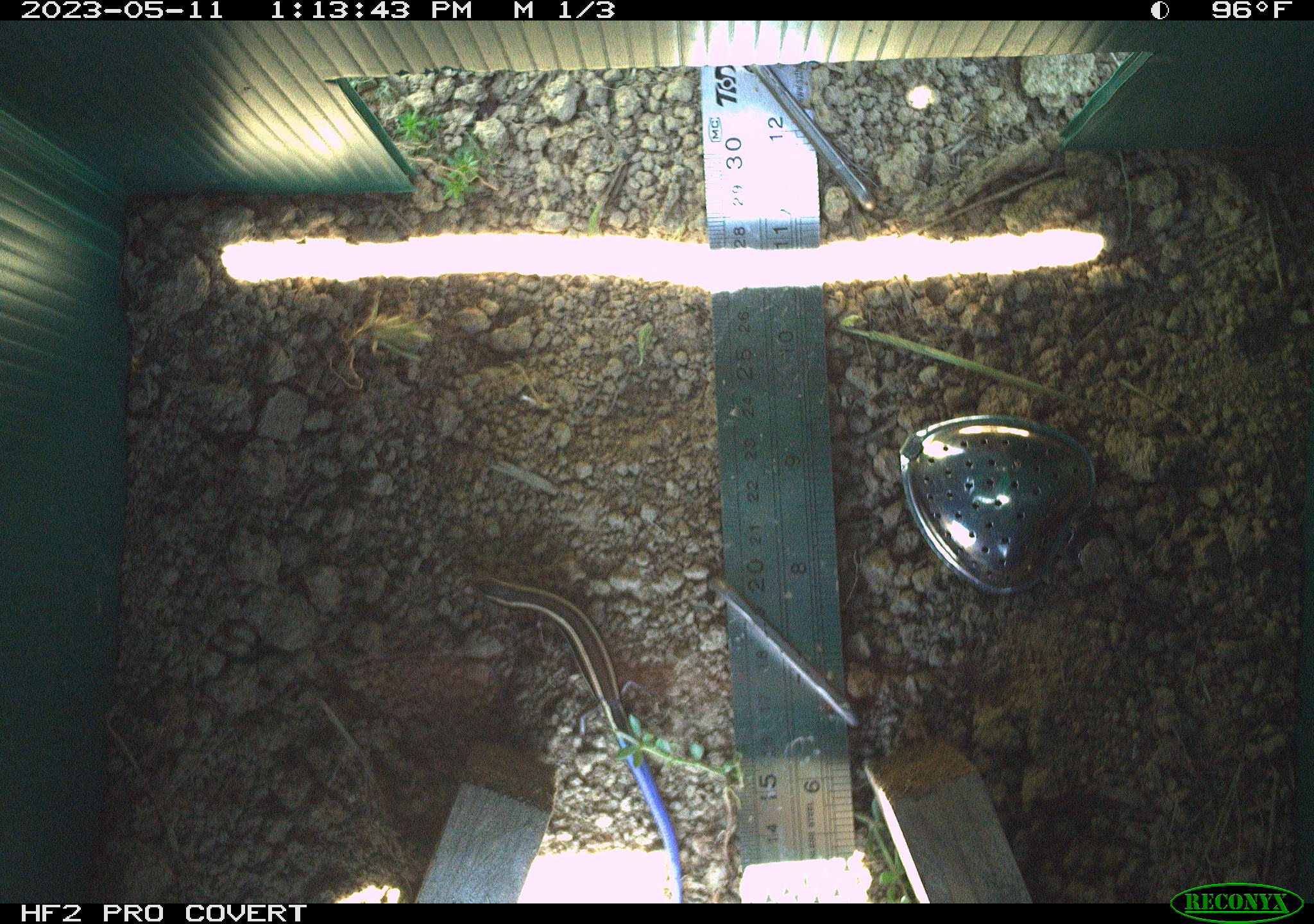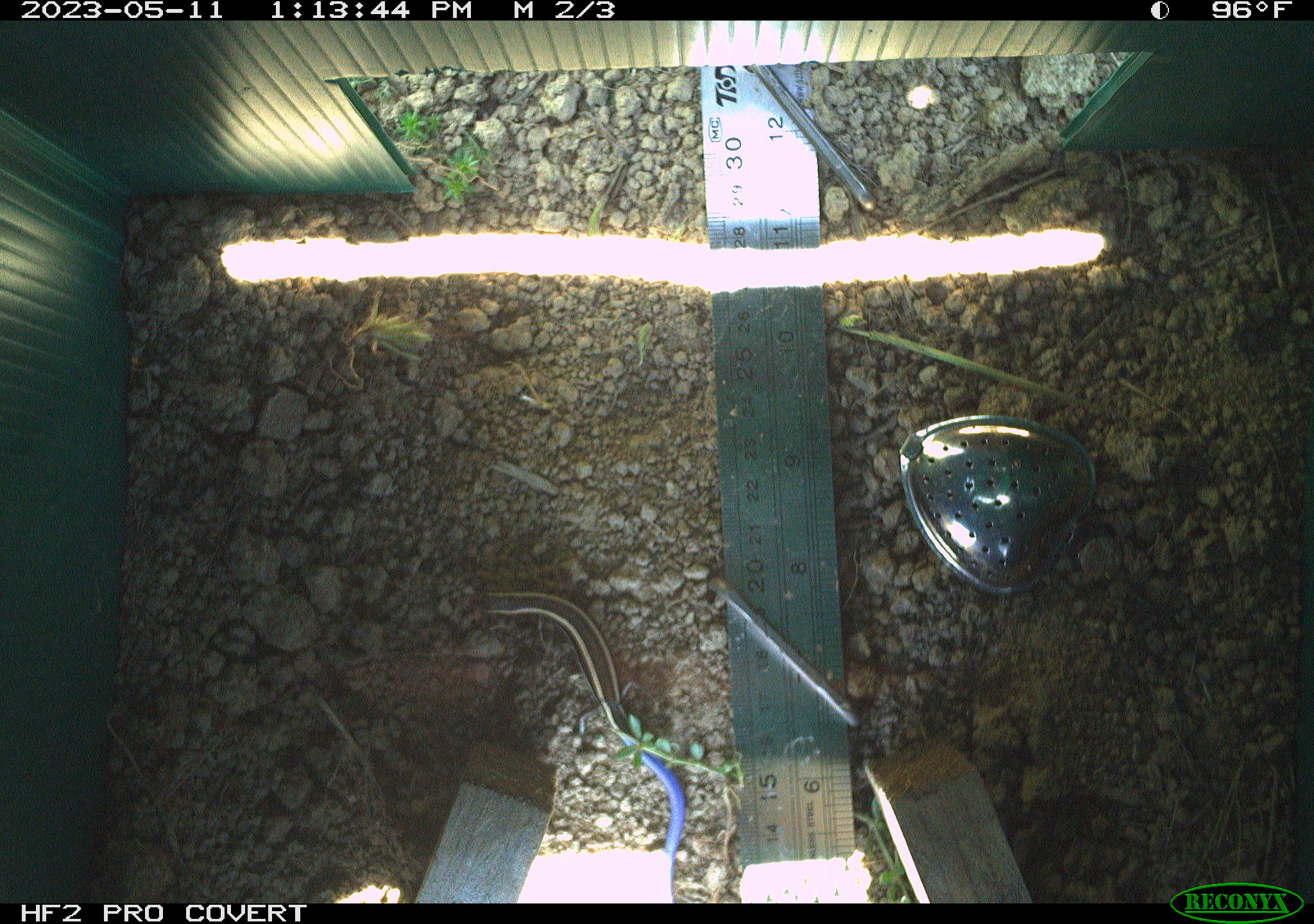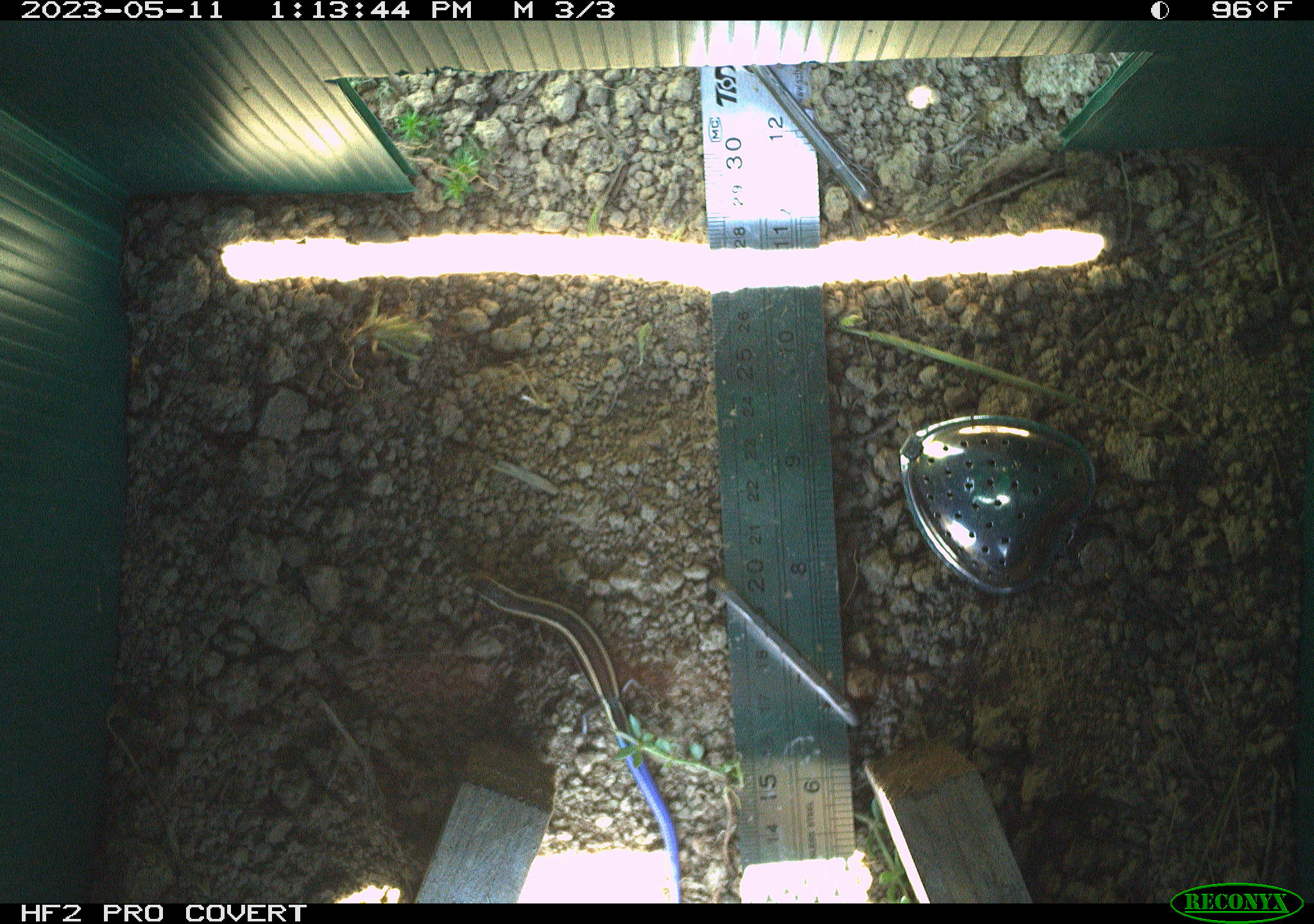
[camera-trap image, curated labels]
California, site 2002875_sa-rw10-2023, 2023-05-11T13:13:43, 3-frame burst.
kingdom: Animalia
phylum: Chordata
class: Reptilia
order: Squamata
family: Scincidae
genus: Plestiodon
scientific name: Plestiodon skiltonianus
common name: western skink